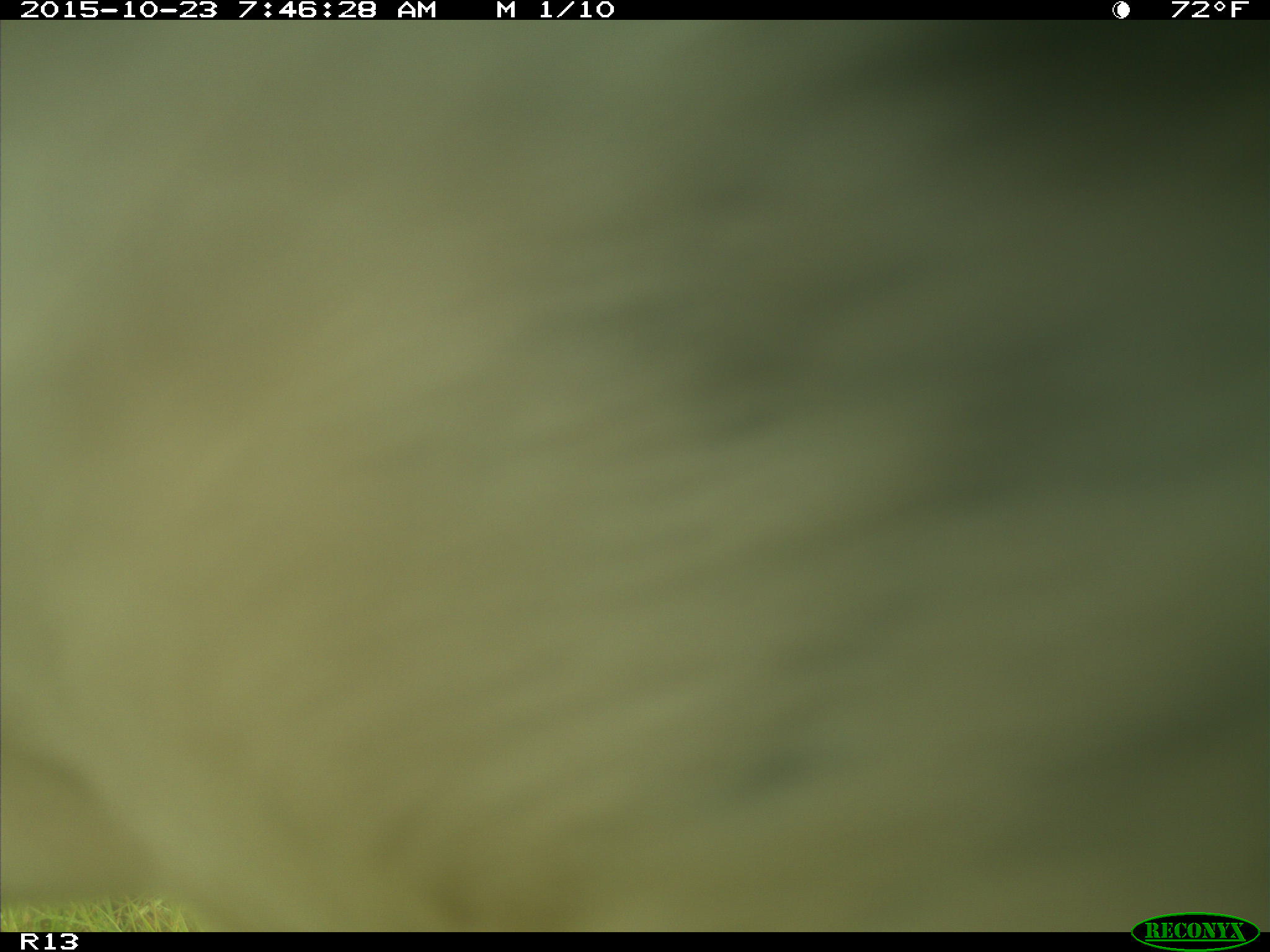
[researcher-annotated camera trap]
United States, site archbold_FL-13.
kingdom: Animalia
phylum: Chordata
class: Mammalia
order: Artiodactyla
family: Bovidae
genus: Bos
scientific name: Bos taurus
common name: domestic cow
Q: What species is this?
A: Bos taurus (domestic cow).